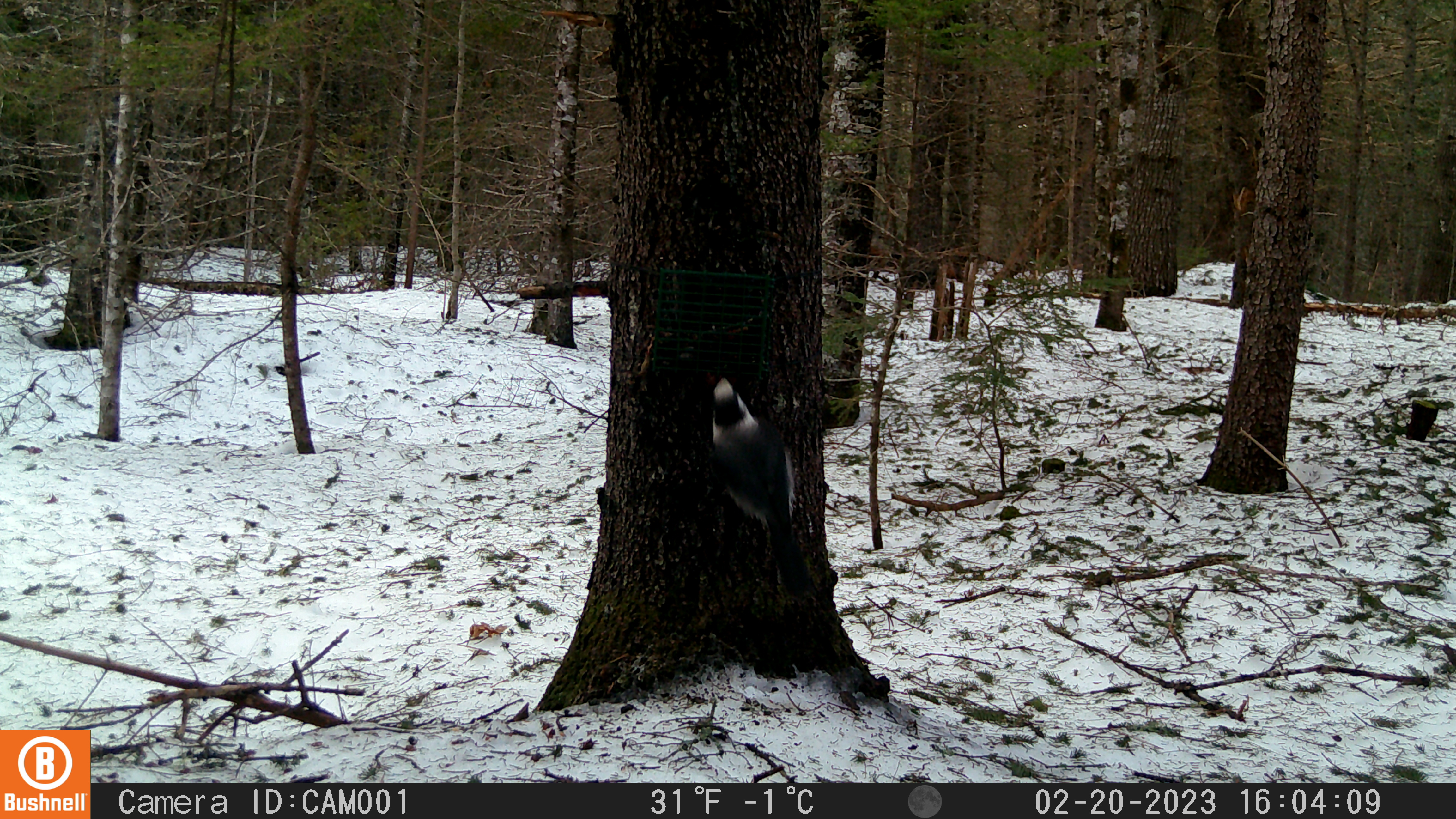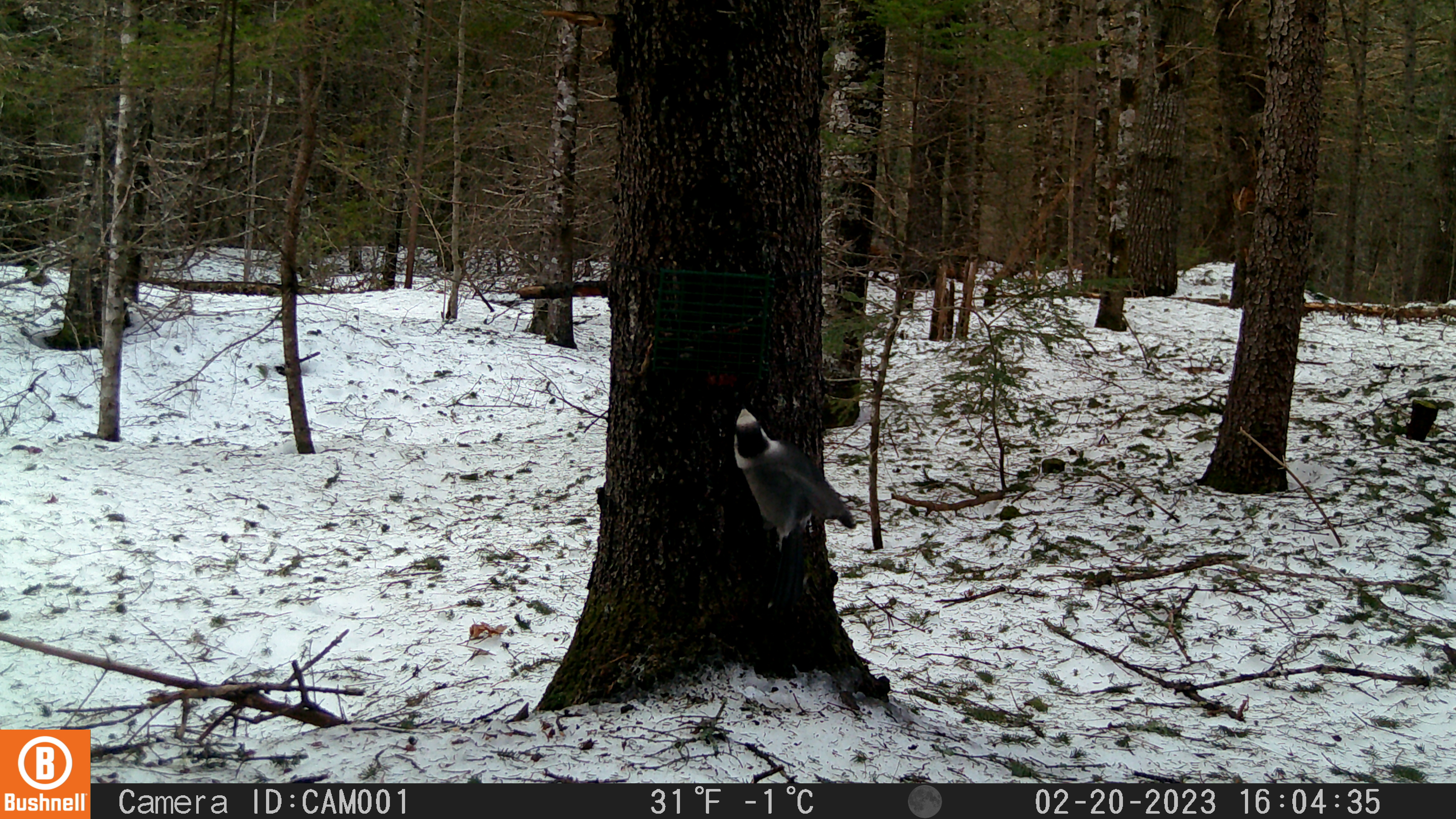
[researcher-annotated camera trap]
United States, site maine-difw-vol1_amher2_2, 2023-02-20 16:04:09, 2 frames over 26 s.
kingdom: Animalia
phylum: Chordata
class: Aves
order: Passeriformes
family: Corvidae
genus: Perisoreus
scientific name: Perisoreus canadensis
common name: canada jay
Canada jay (Perisoreus canadensis).